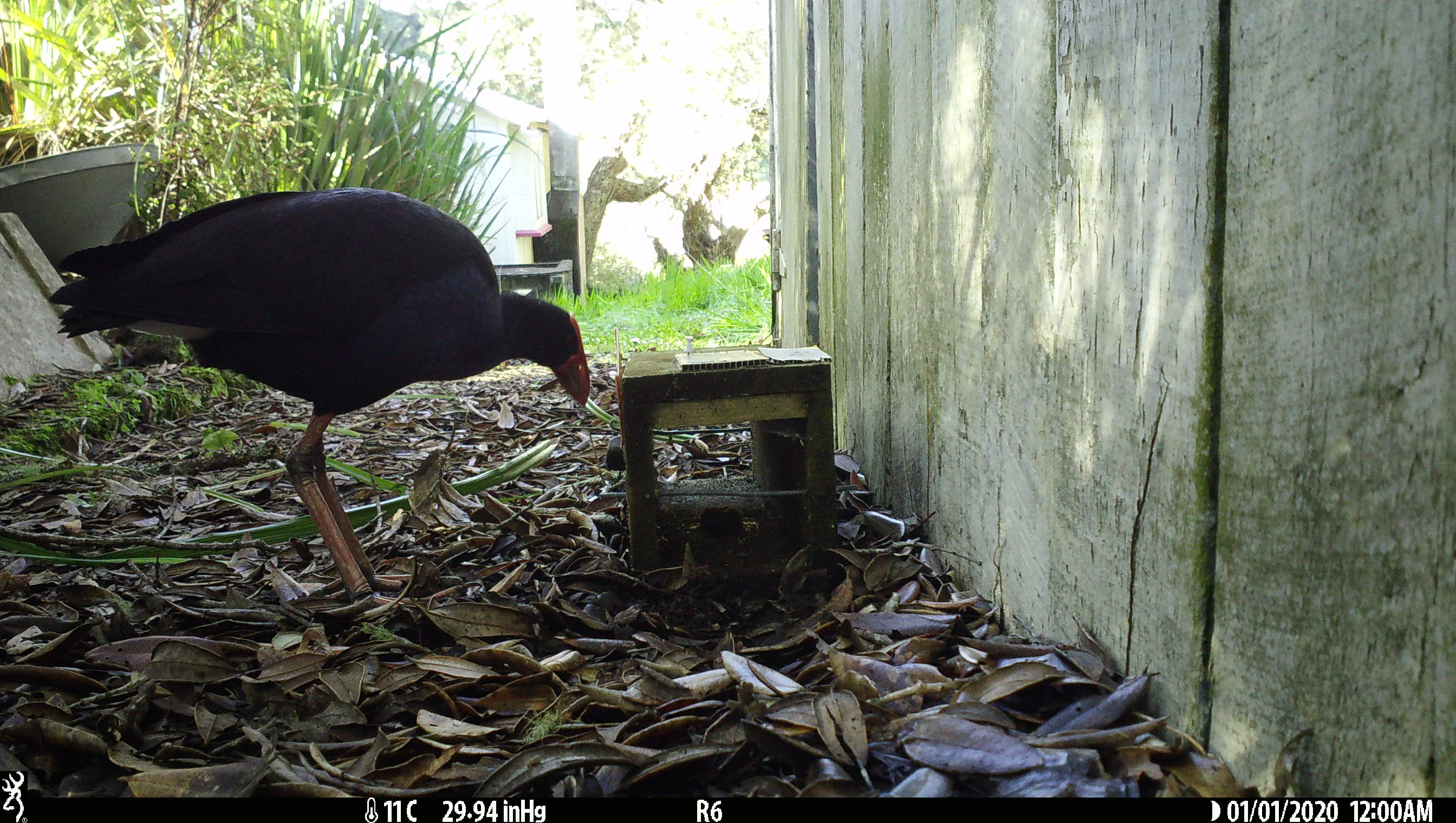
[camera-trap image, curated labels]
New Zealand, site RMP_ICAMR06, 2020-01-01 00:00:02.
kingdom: Animalia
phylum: Chordata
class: Aves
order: Gruiformes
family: Rallidae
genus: Porphyrio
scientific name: Porphyrio melanotus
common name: australasian swamphen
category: pukeko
Pukeko (australasian swamphen) (Porphyrio melanotus).